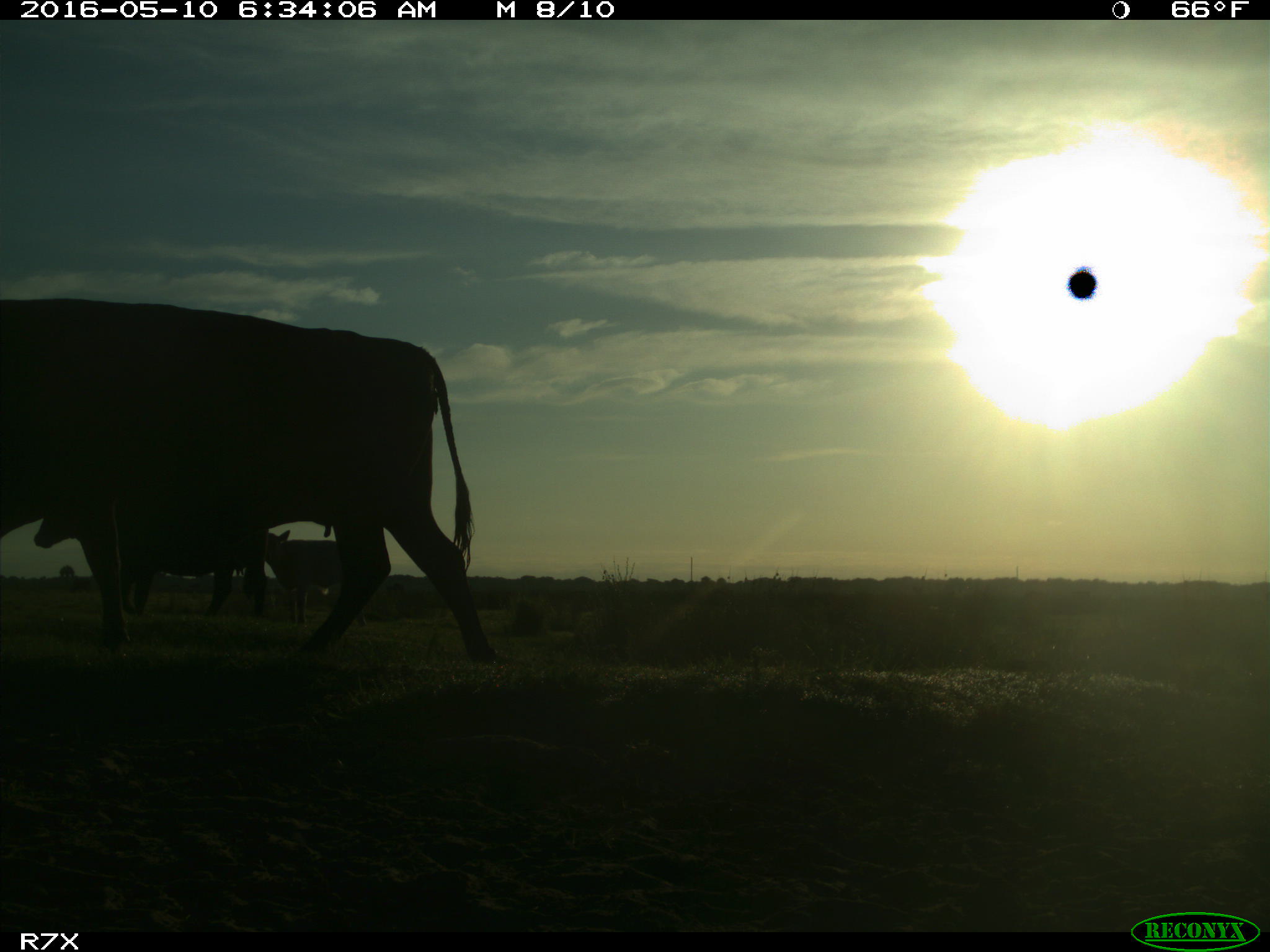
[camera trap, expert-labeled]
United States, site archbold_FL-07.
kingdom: Animalia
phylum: Chordata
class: Mammalia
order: Artiodactyla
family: Bovidae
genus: Bos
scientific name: Bos taurus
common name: domestic cow